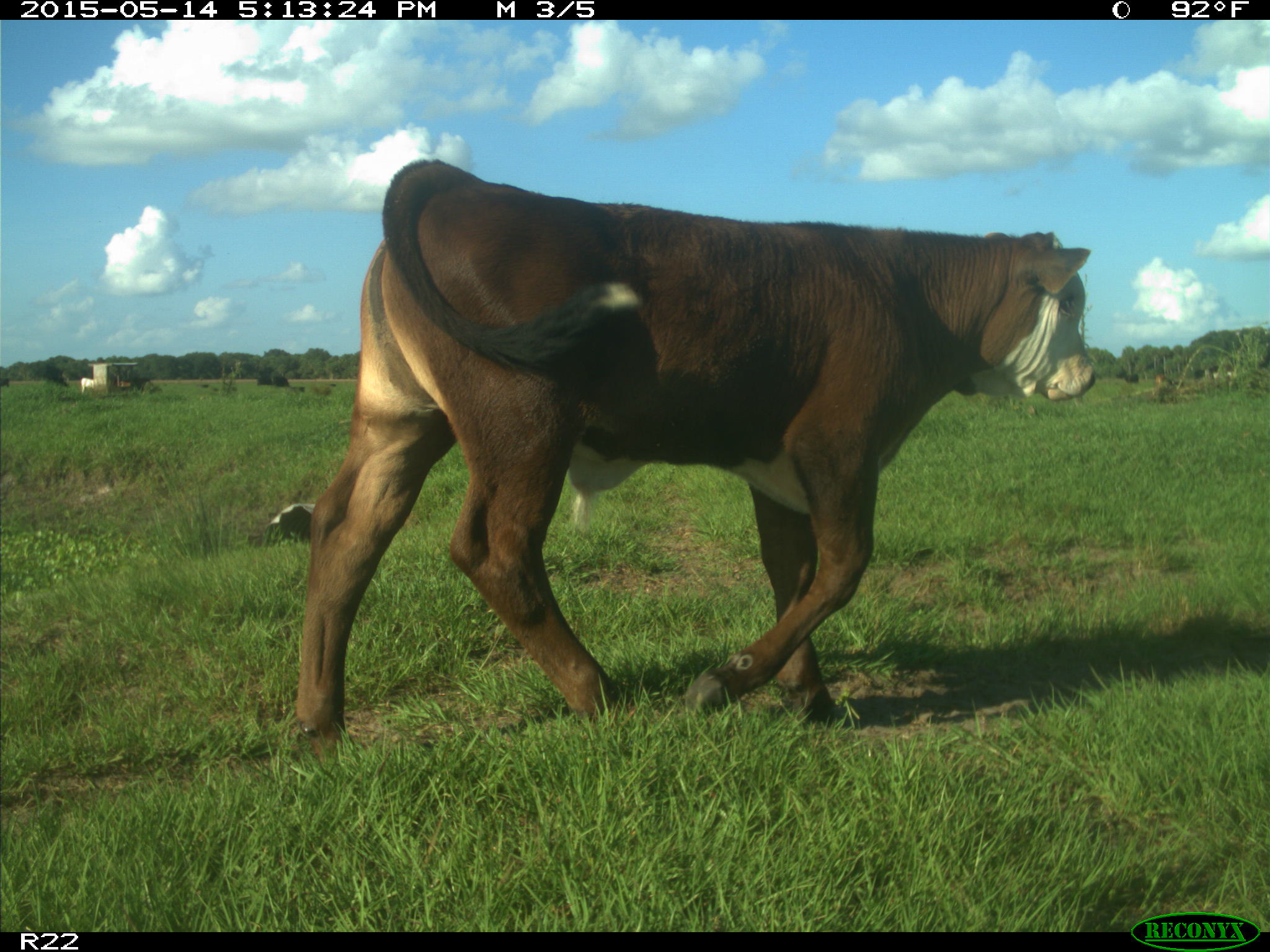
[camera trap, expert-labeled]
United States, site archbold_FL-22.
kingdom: Animalia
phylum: Chordata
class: Mammalia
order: Artiodactyla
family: Bovidae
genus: Bos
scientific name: Bos taurus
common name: domestic cow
Bos taurus (domestic cow).